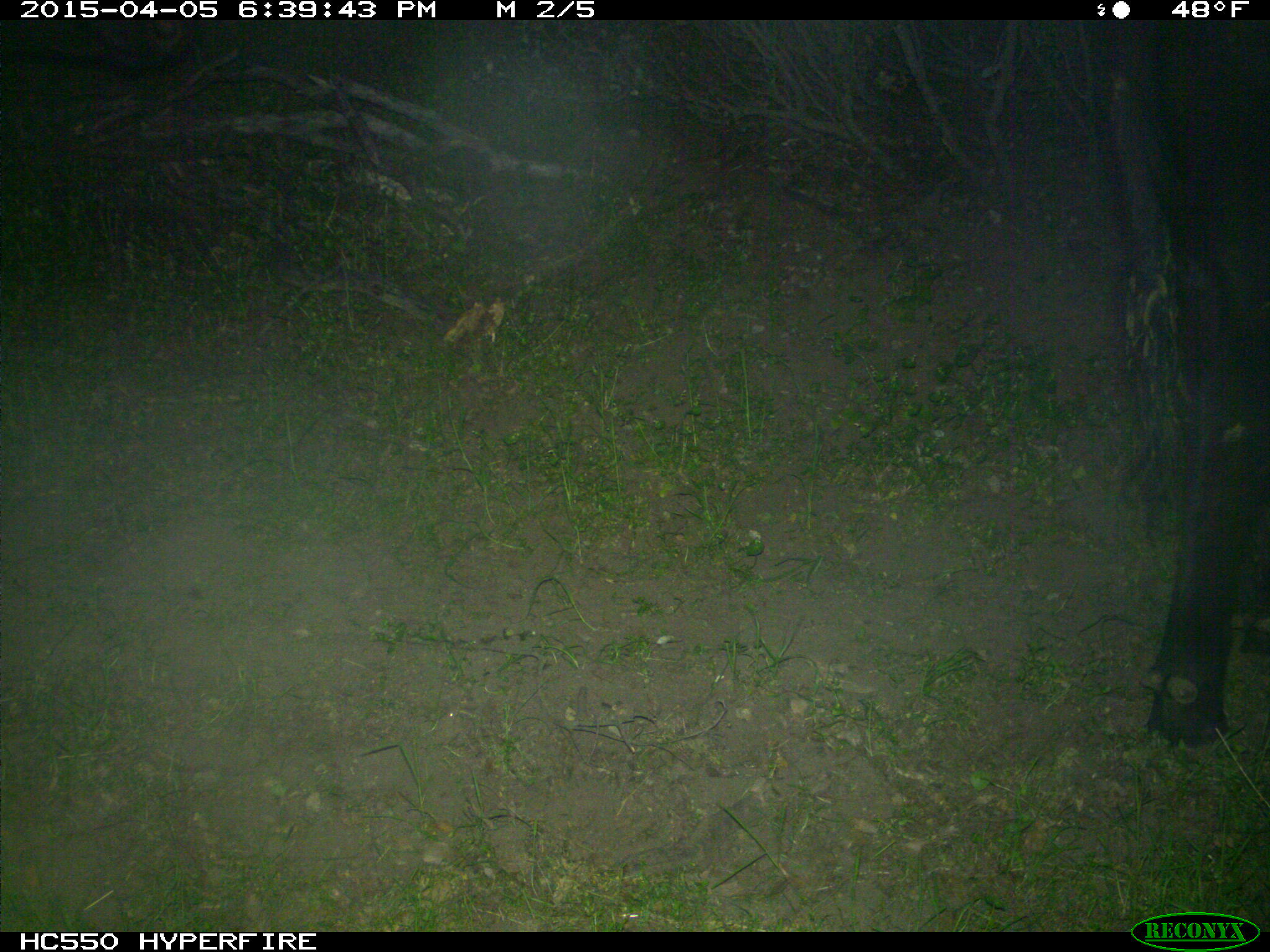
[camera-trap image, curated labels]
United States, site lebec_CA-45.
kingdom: Animalia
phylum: Chordata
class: Mammalia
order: Artiodactyla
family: Bovidae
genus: Bos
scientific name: Bos taurus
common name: domestic cow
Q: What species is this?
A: Bos taurus (domestic cow).